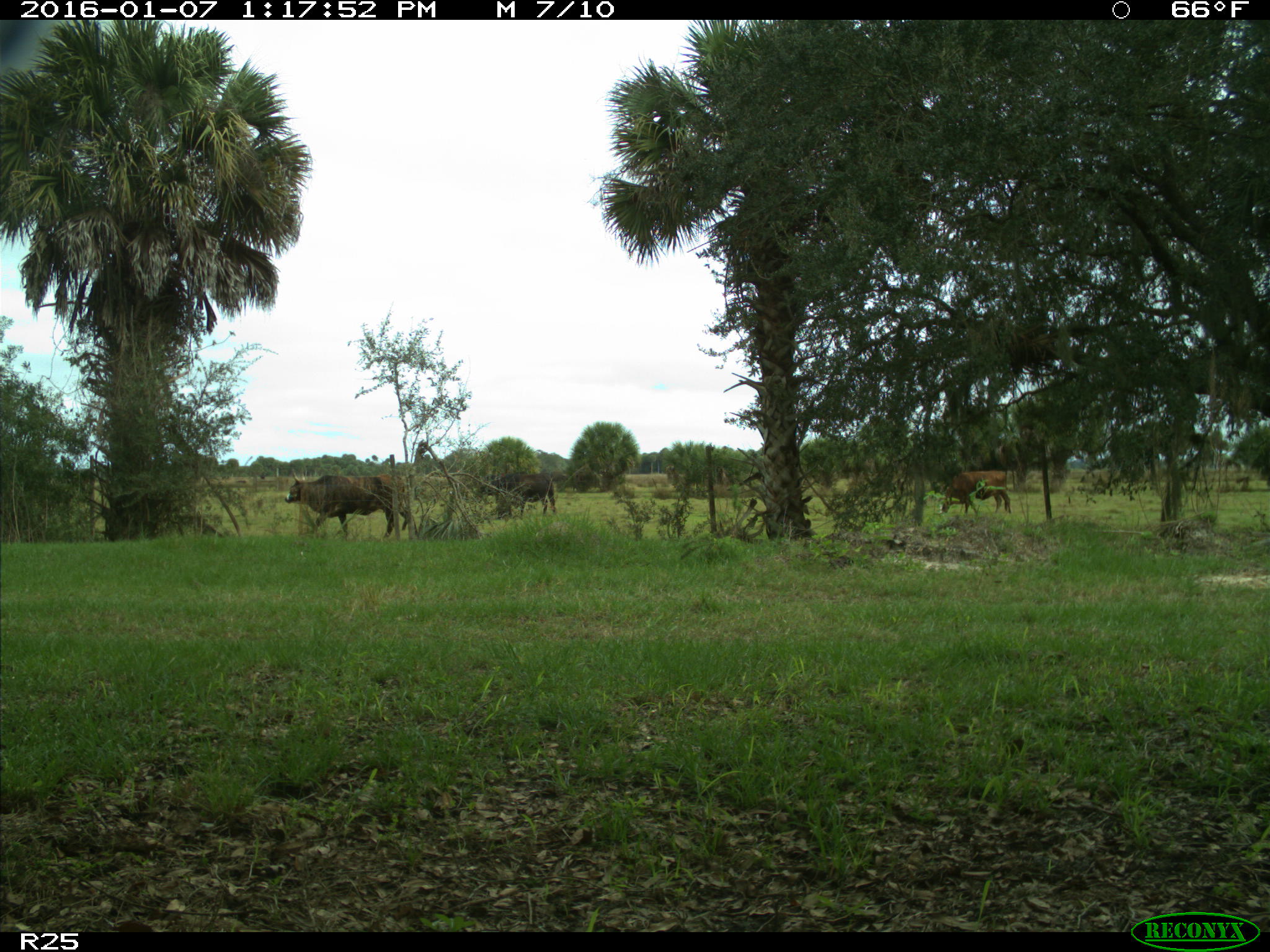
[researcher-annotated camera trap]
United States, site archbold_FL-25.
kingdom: Animalia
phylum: Chordata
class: Mammalia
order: Artiodactyla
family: Bovidae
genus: Bos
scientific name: Bos taurus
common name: domestic cow